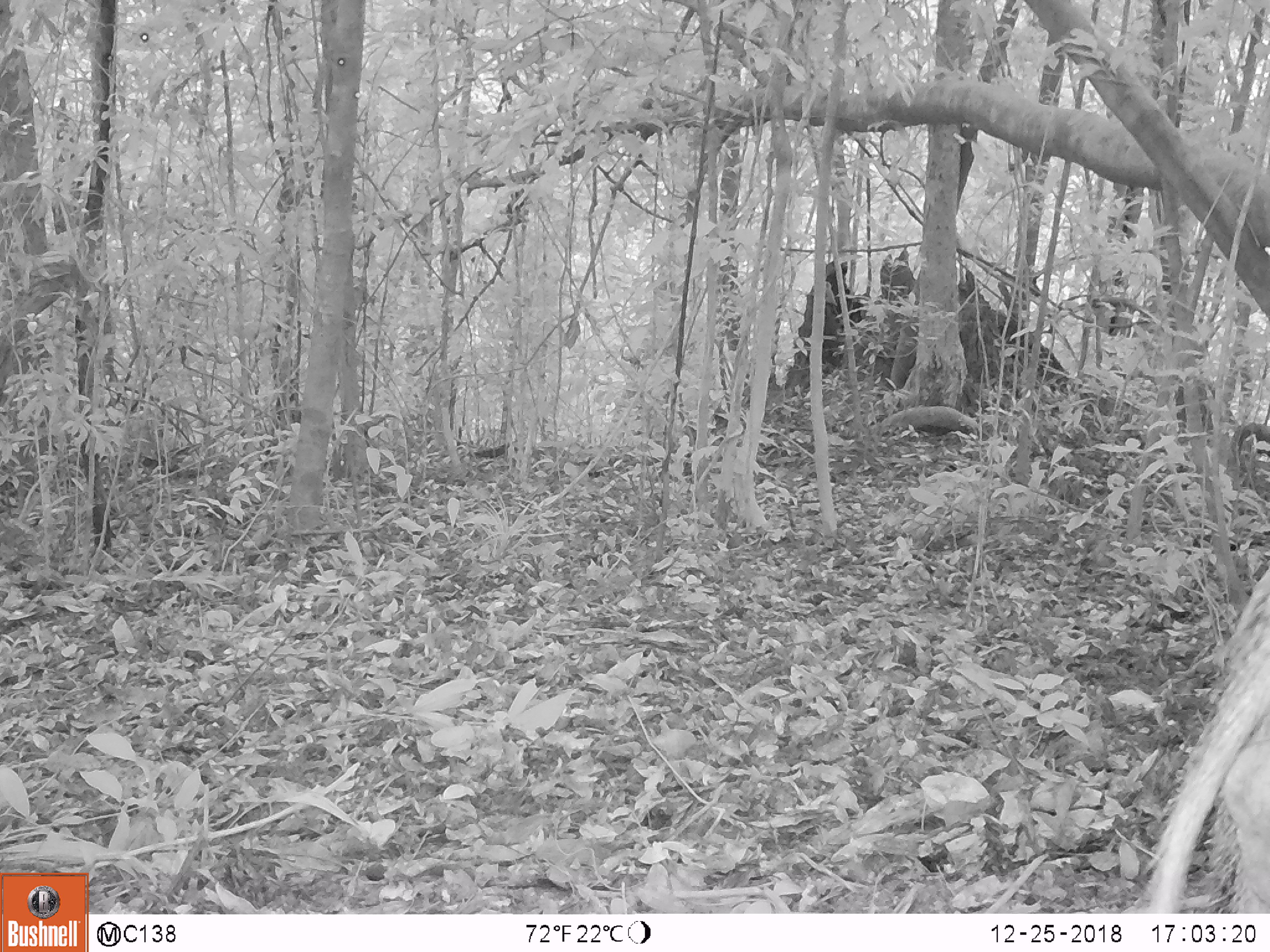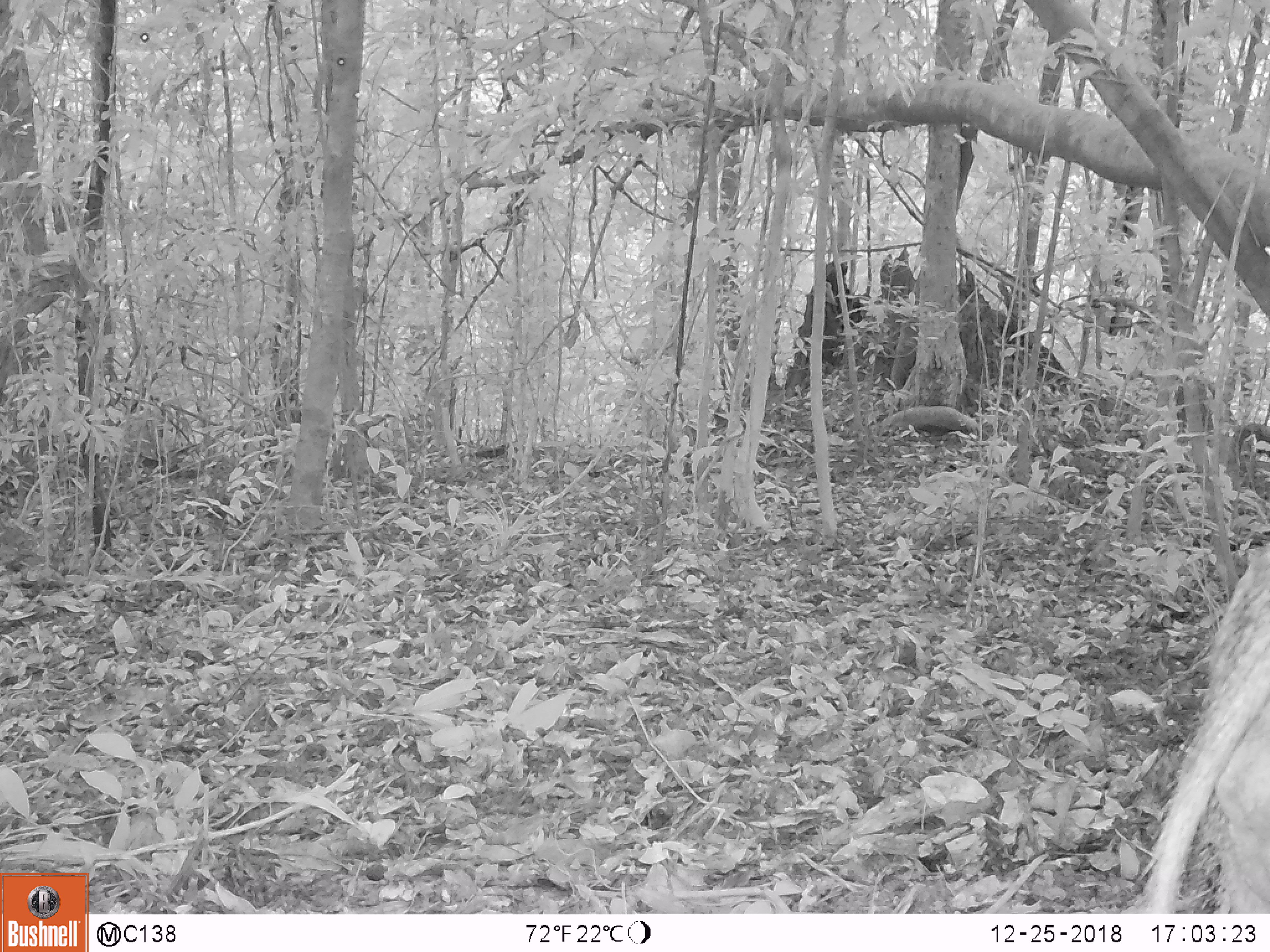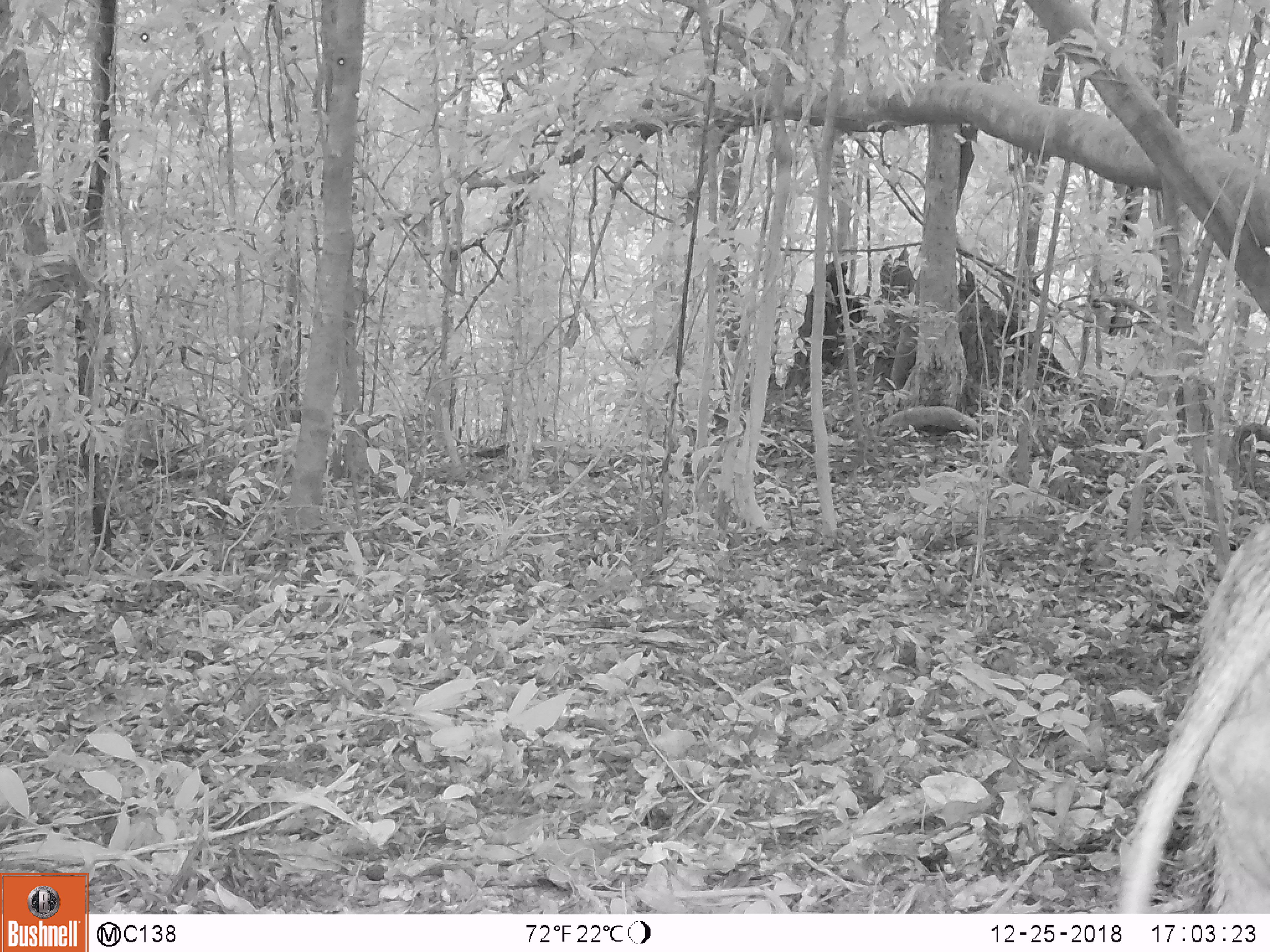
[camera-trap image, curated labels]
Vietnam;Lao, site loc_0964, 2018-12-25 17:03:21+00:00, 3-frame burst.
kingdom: Animalia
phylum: Chordata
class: Mammalia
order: Artiodactyla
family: Suidae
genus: Sus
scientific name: Sus scrofa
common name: eurasian wild pig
Eurasian wild pig (Sus scrofa). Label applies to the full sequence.